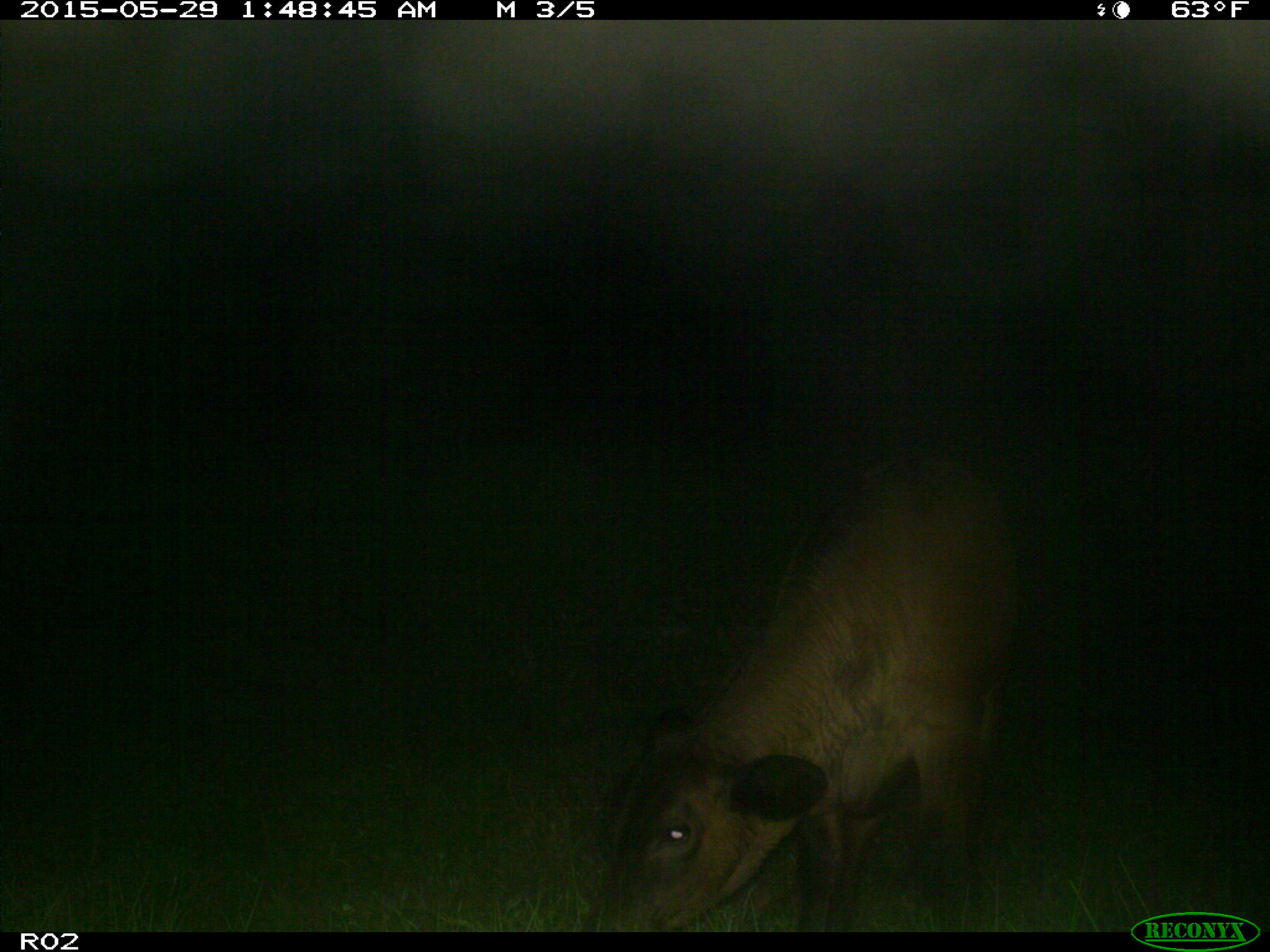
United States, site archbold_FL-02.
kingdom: Animalia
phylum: Chordata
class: Mammalia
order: Artiodactyla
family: Bovidae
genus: Bos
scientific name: Bos taurus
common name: domestic cow